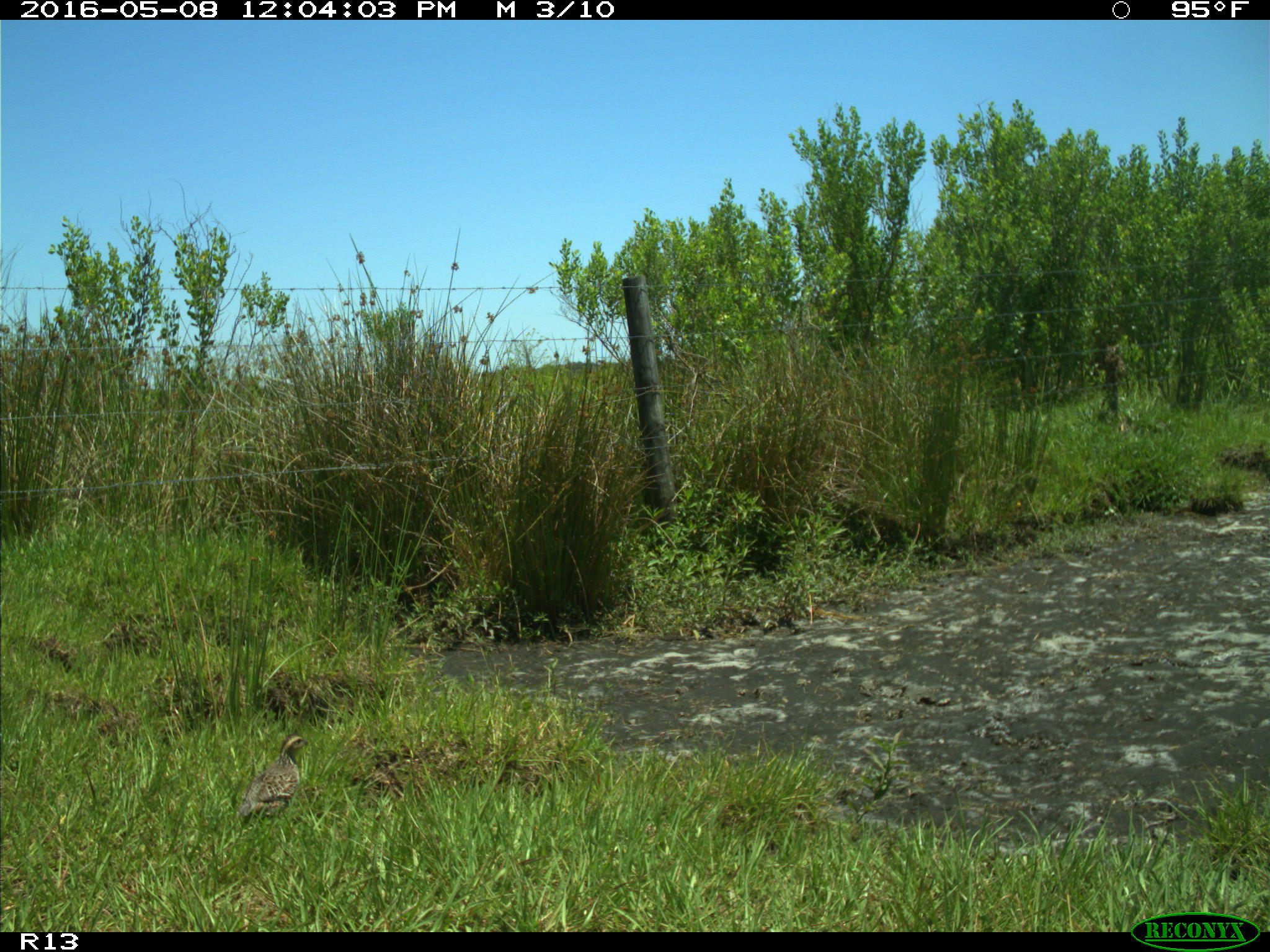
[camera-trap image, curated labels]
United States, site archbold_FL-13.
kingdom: Animalia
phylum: Chordata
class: Aves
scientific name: Aves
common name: birds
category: unidentified bird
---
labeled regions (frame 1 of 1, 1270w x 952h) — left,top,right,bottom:
animal: 239,734,308,819